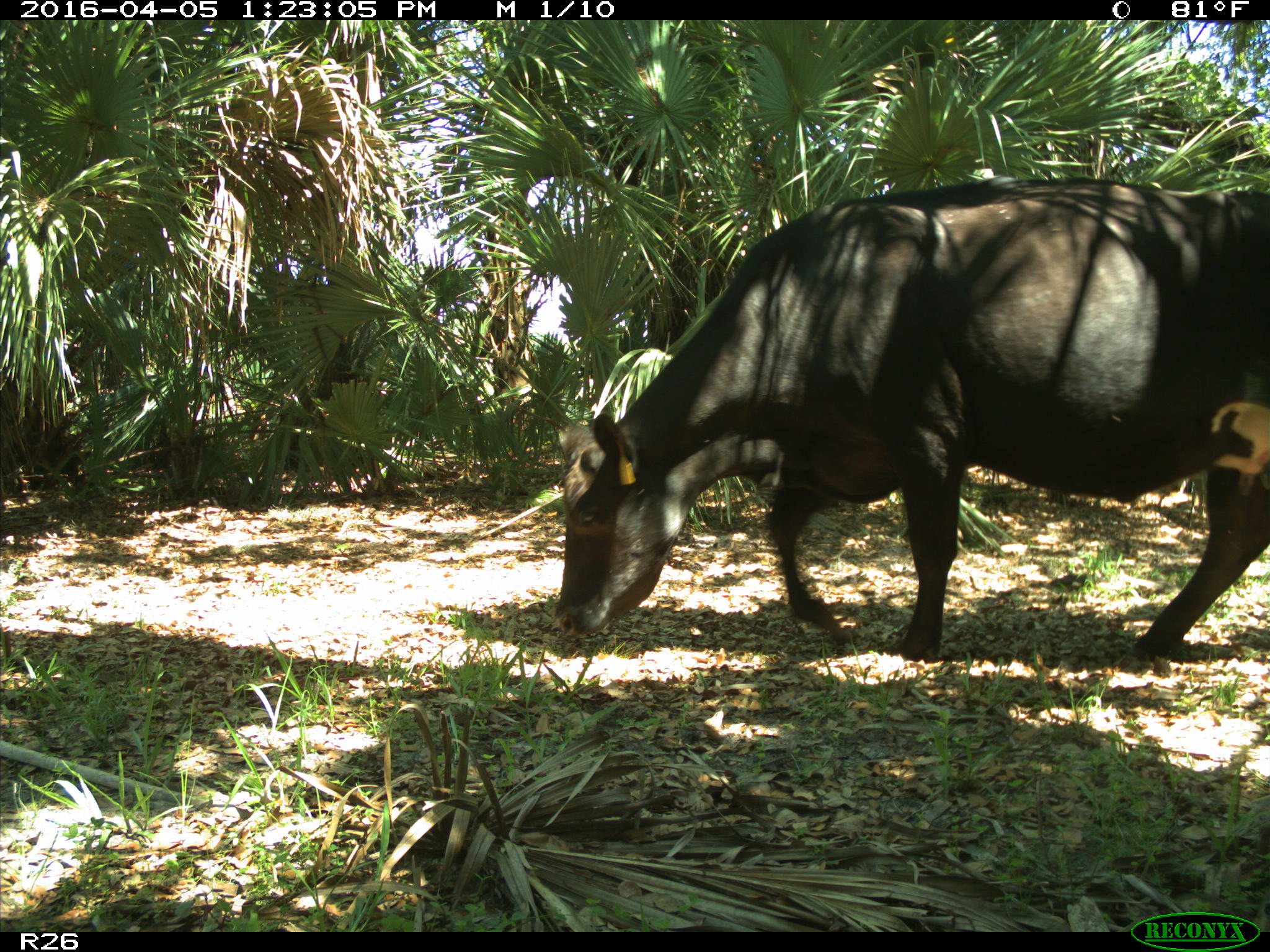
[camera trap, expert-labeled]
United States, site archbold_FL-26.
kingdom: Animalia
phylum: Chordata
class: Mammalia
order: Artiodactyla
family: Bovidae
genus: Bos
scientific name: Bos taurus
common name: domestic cow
Bos taurus (domestic cow).